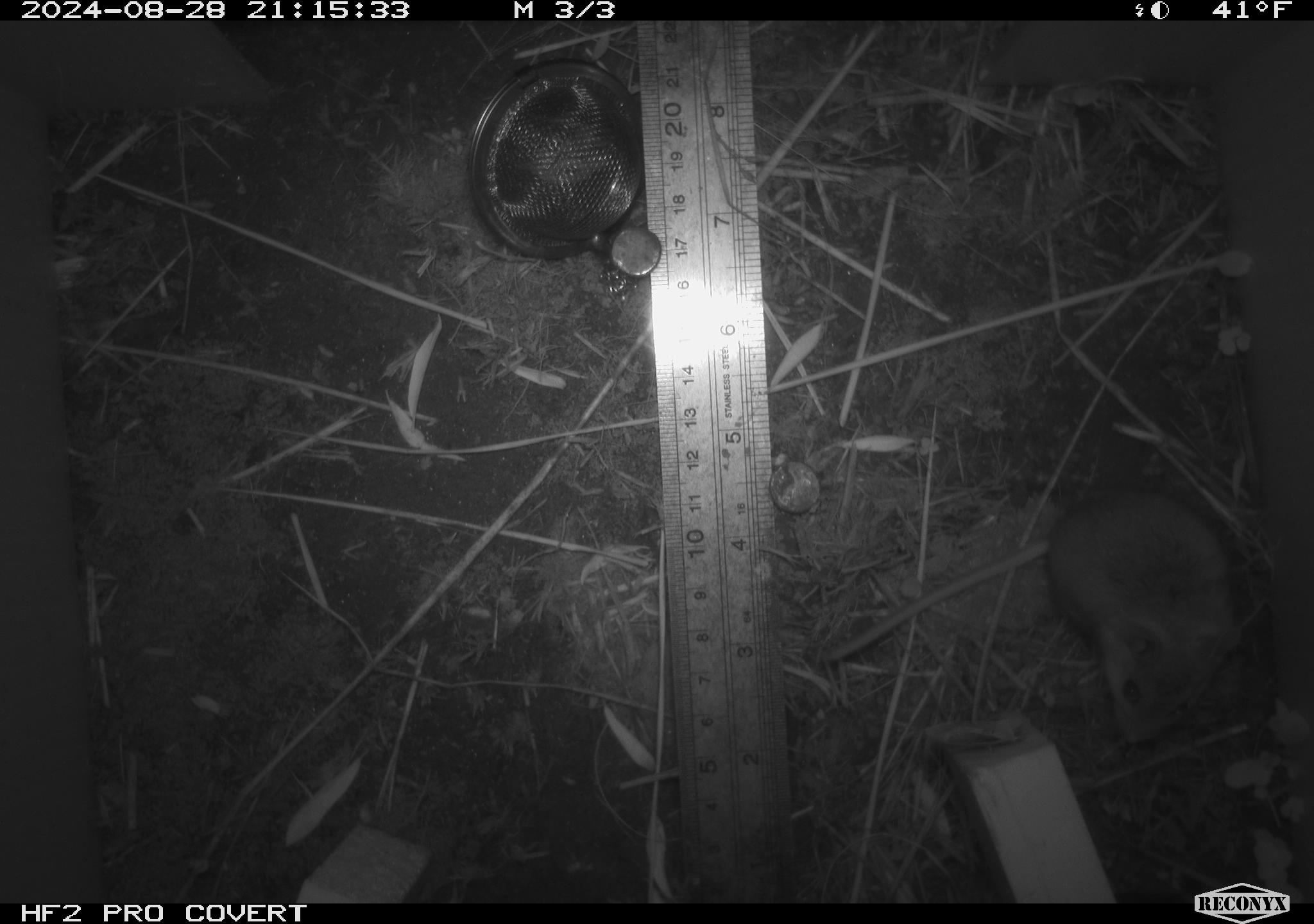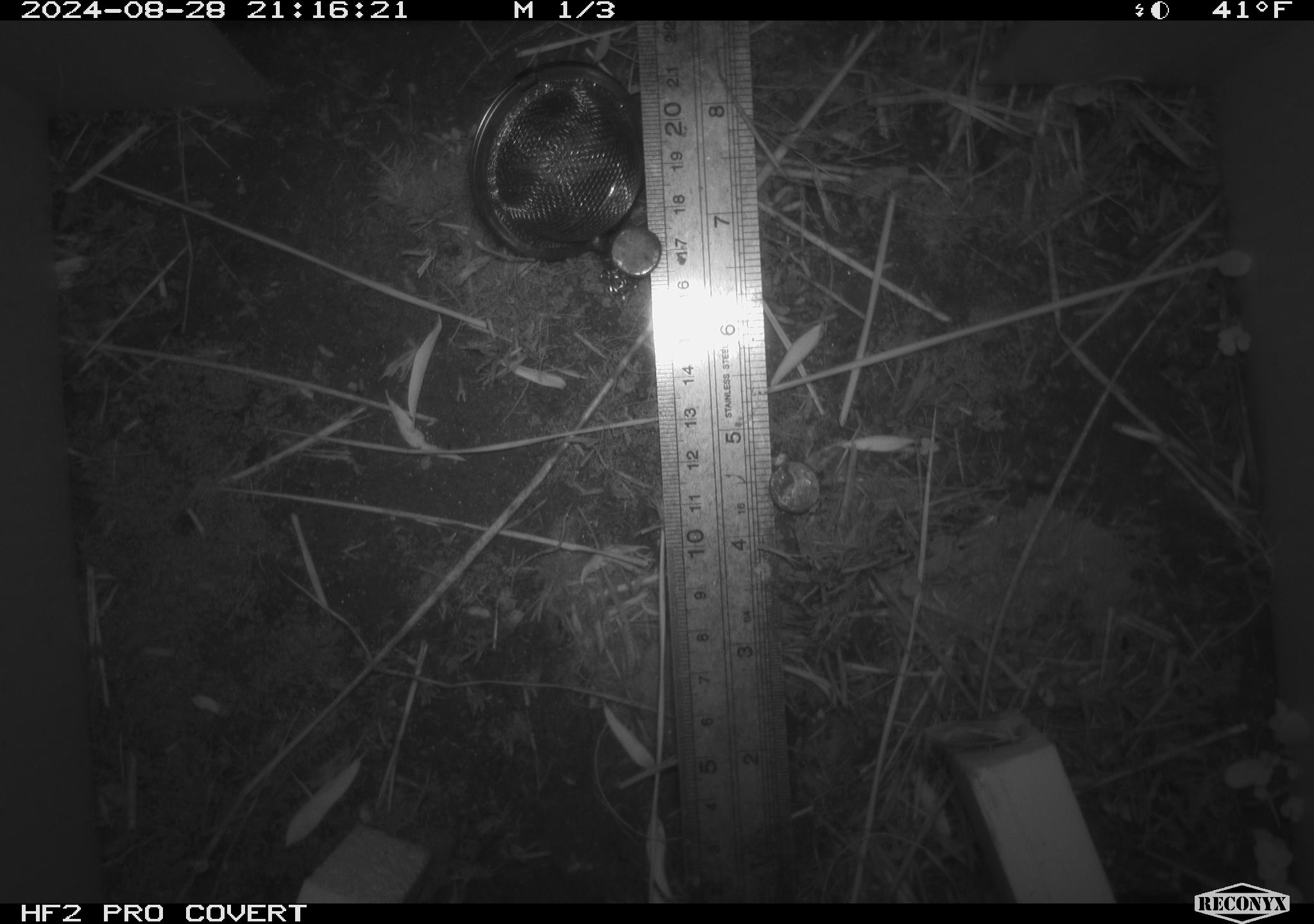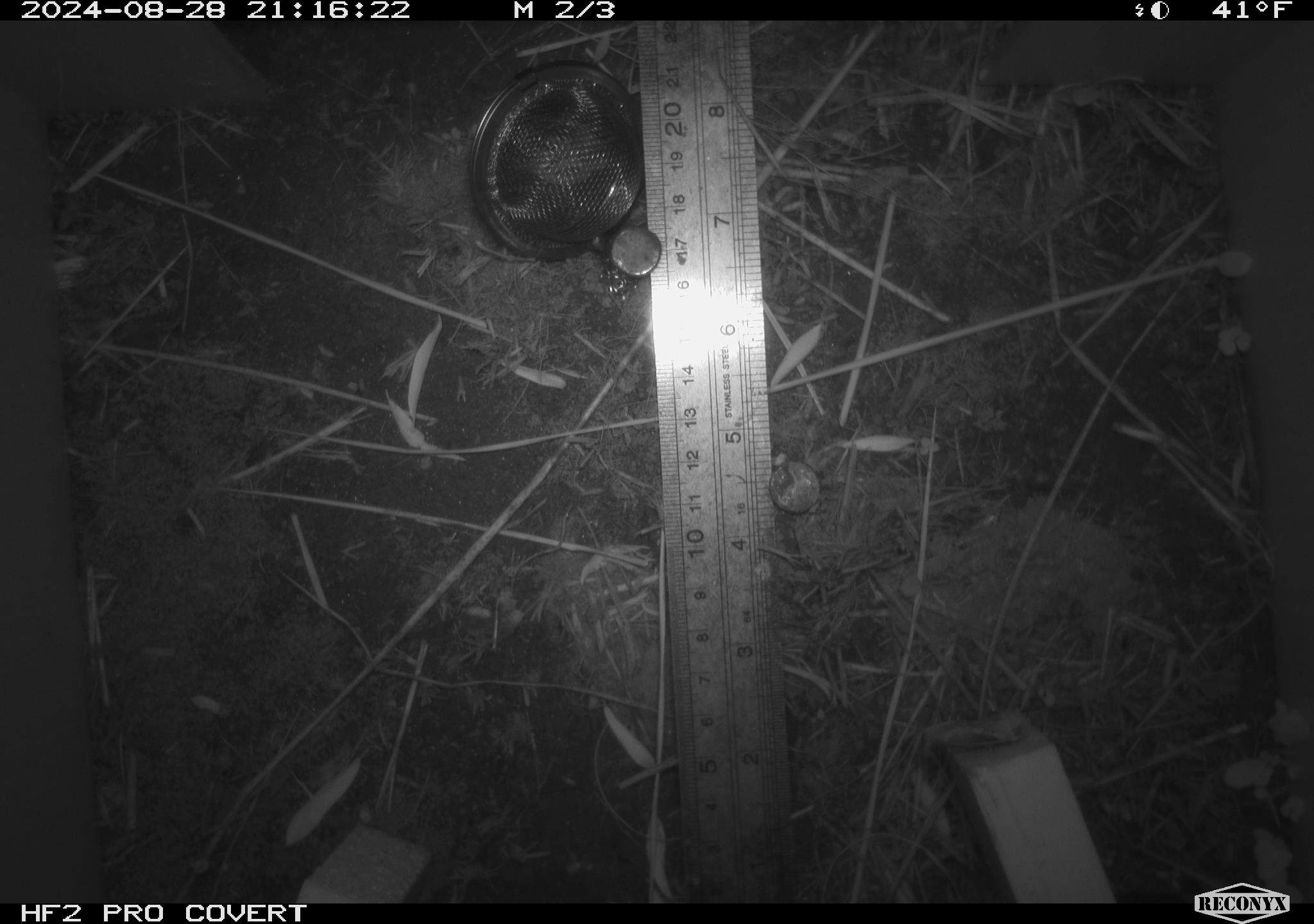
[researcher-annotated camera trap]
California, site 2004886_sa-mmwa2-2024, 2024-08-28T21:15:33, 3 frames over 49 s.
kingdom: Animalia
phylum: Chordata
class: Mammalia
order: Rodentia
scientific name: Rodentia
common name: mouse species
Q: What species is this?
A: Mouse species (Rodentia).